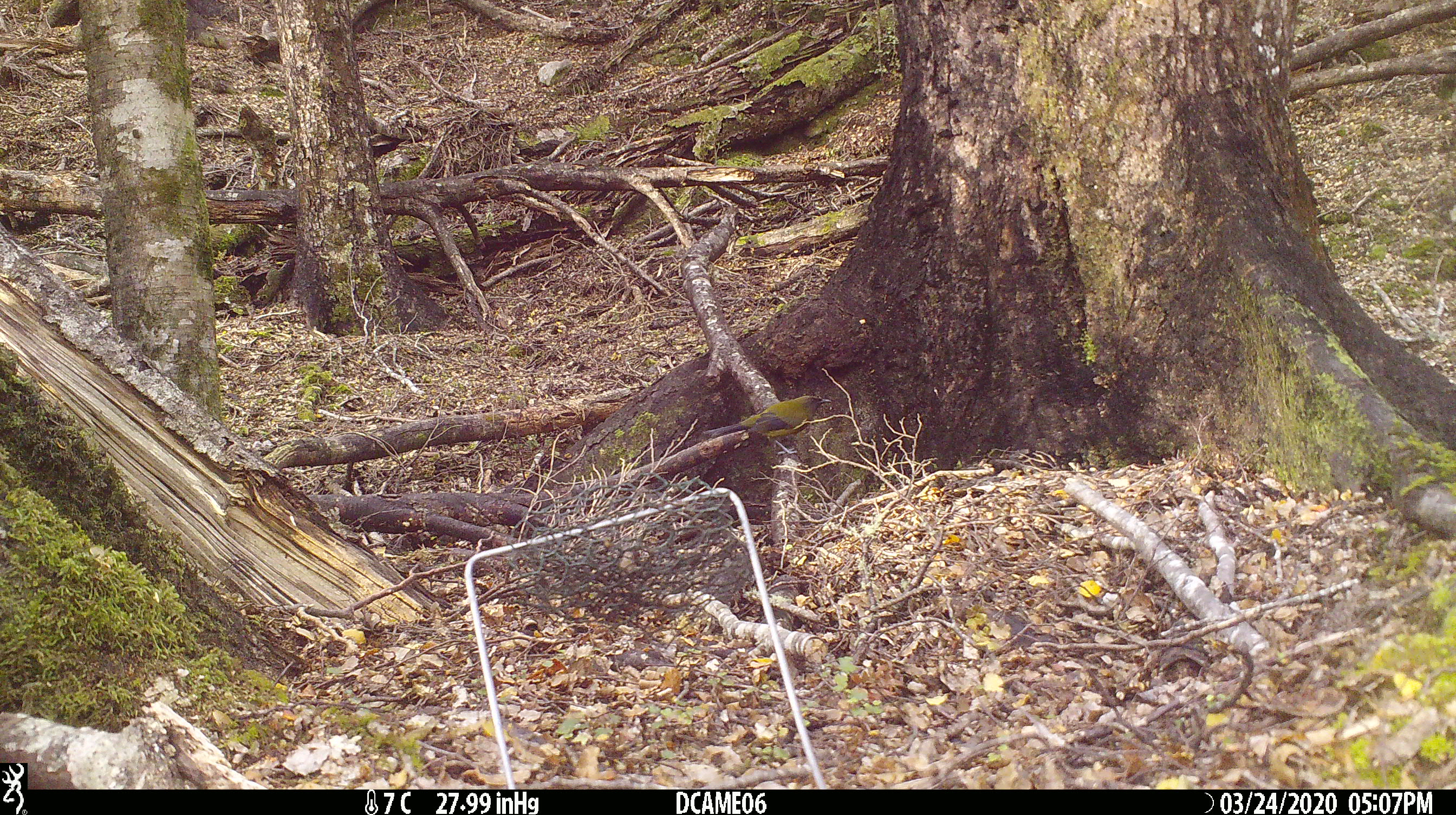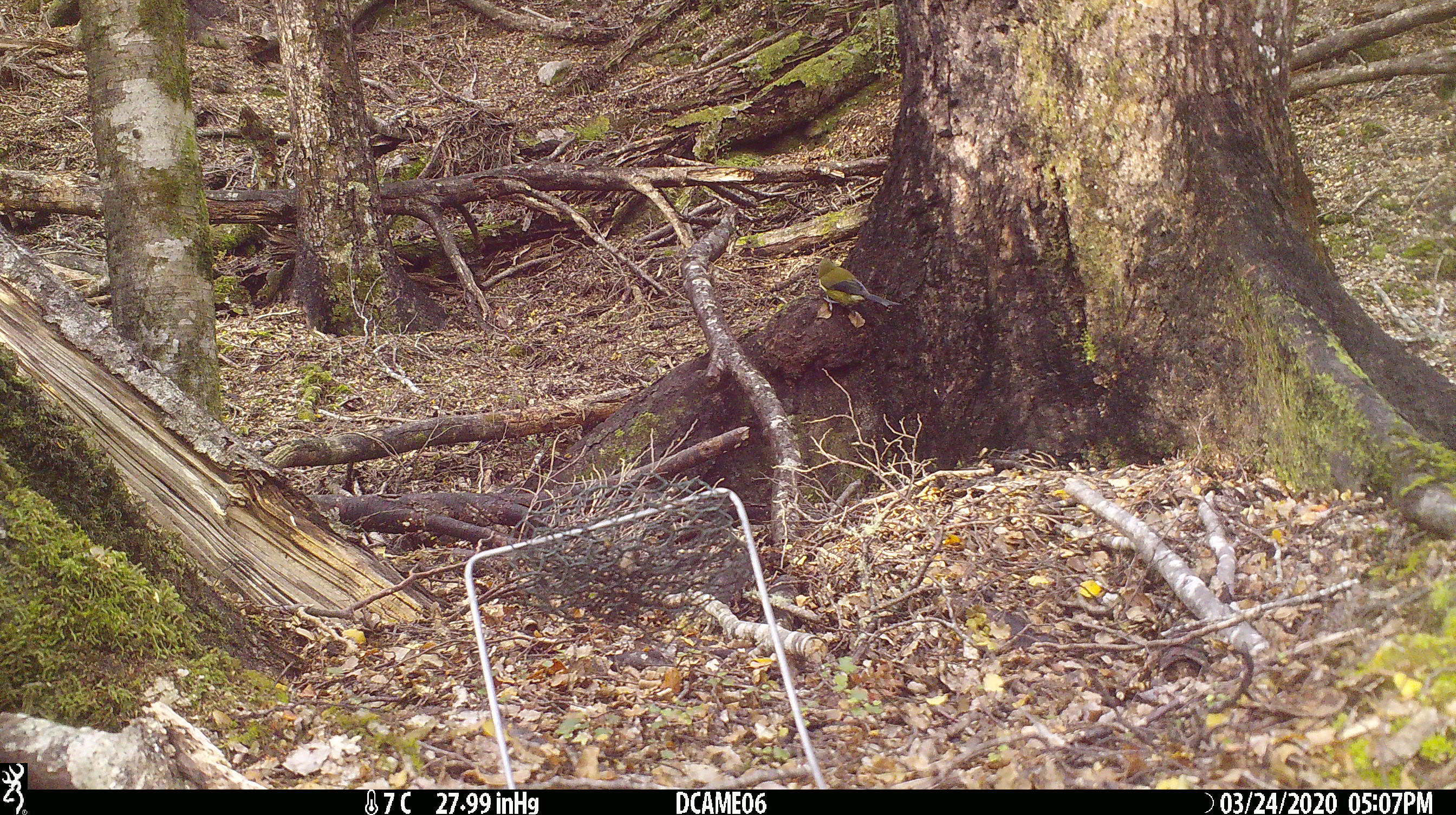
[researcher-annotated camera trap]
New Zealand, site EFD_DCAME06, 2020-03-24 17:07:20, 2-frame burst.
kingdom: Animalia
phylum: Chordata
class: Aves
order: Passeriformes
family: Meliphagidae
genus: Anthornis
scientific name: Anthornis melanura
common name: new zealand bellbird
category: bellbird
Bellbird (new zealand bellbird) (Anthornis melanura).